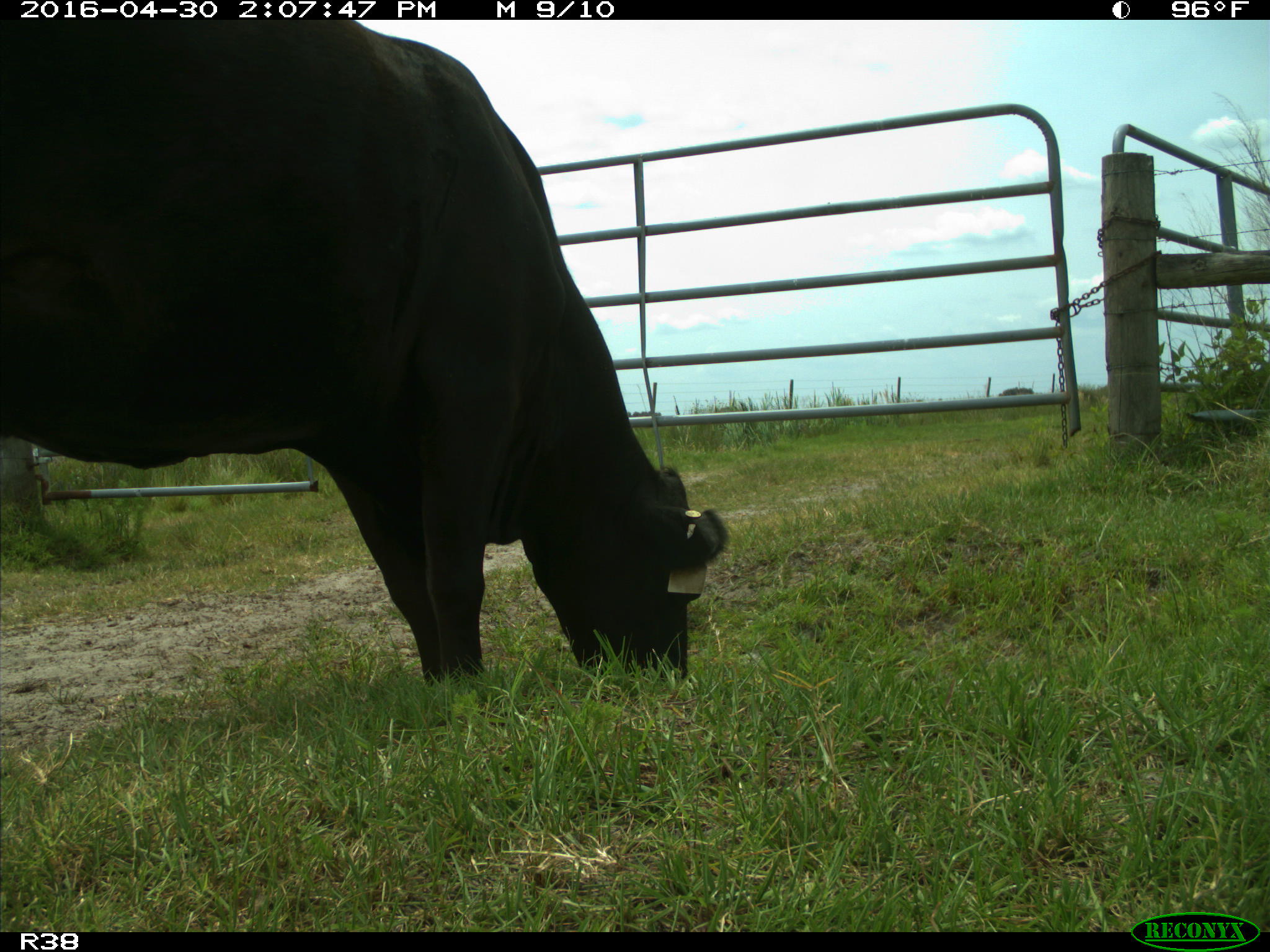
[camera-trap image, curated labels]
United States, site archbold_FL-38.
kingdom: Animalia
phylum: Chordata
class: Mammalia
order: Artiodactyla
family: Bovidae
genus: Bos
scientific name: Bos taurus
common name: domestic cow